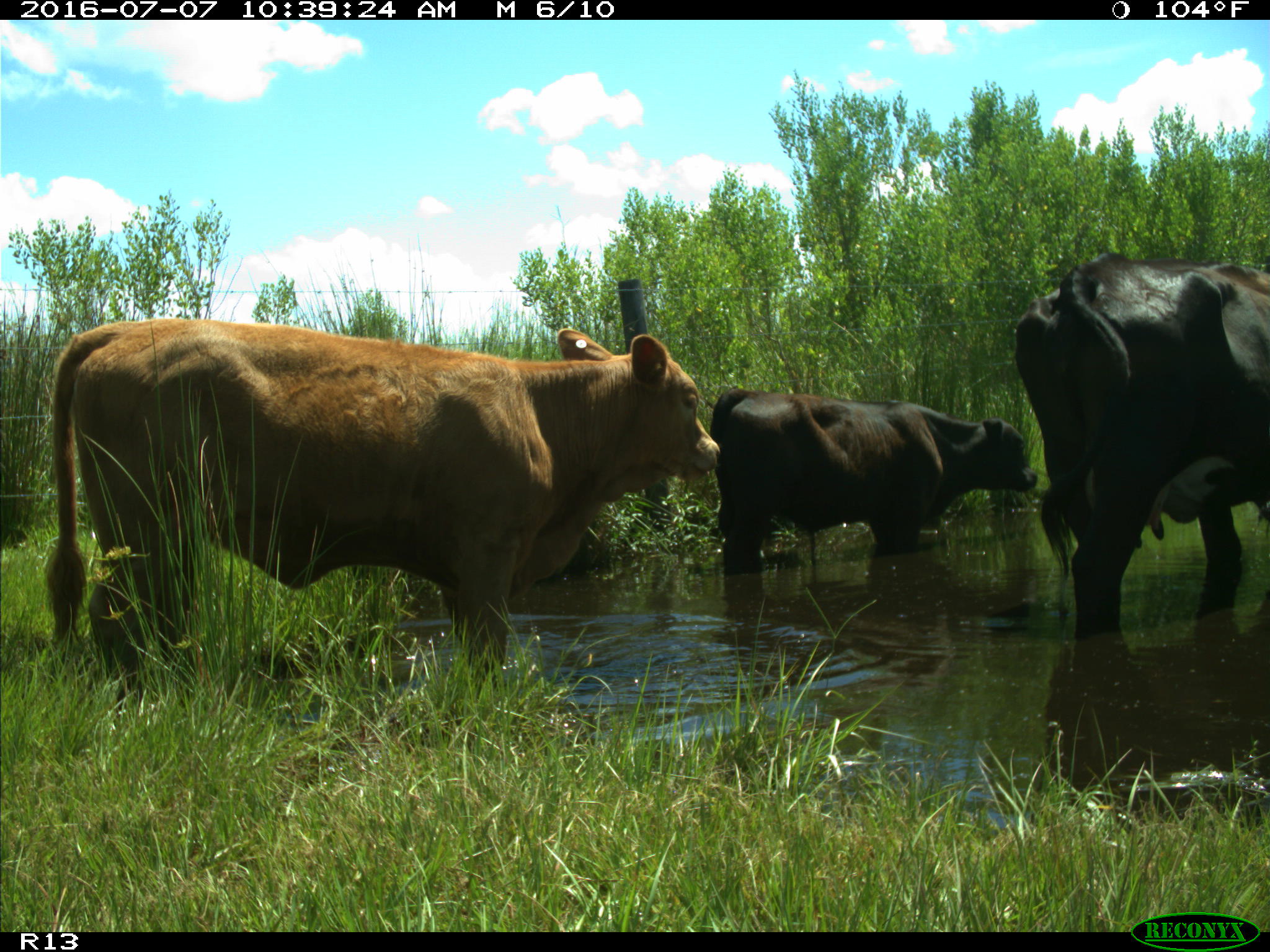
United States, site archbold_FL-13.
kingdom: Animalia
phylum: Chordata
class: Mammalia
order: Artiodactyla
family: Bovidae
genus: Bos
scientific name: Bos taurus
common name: domestic cow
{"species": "Bos taurus (domestic cow)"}